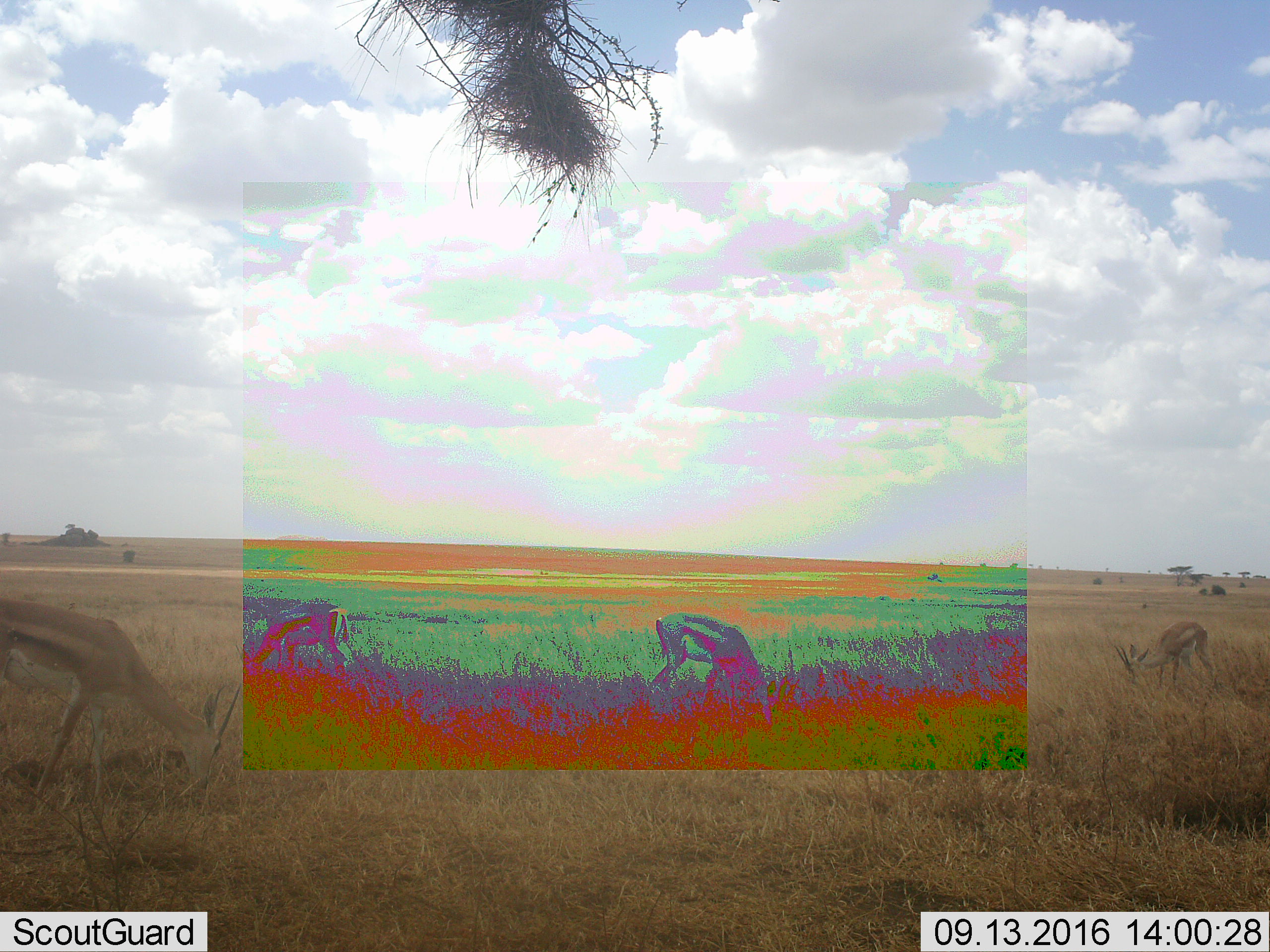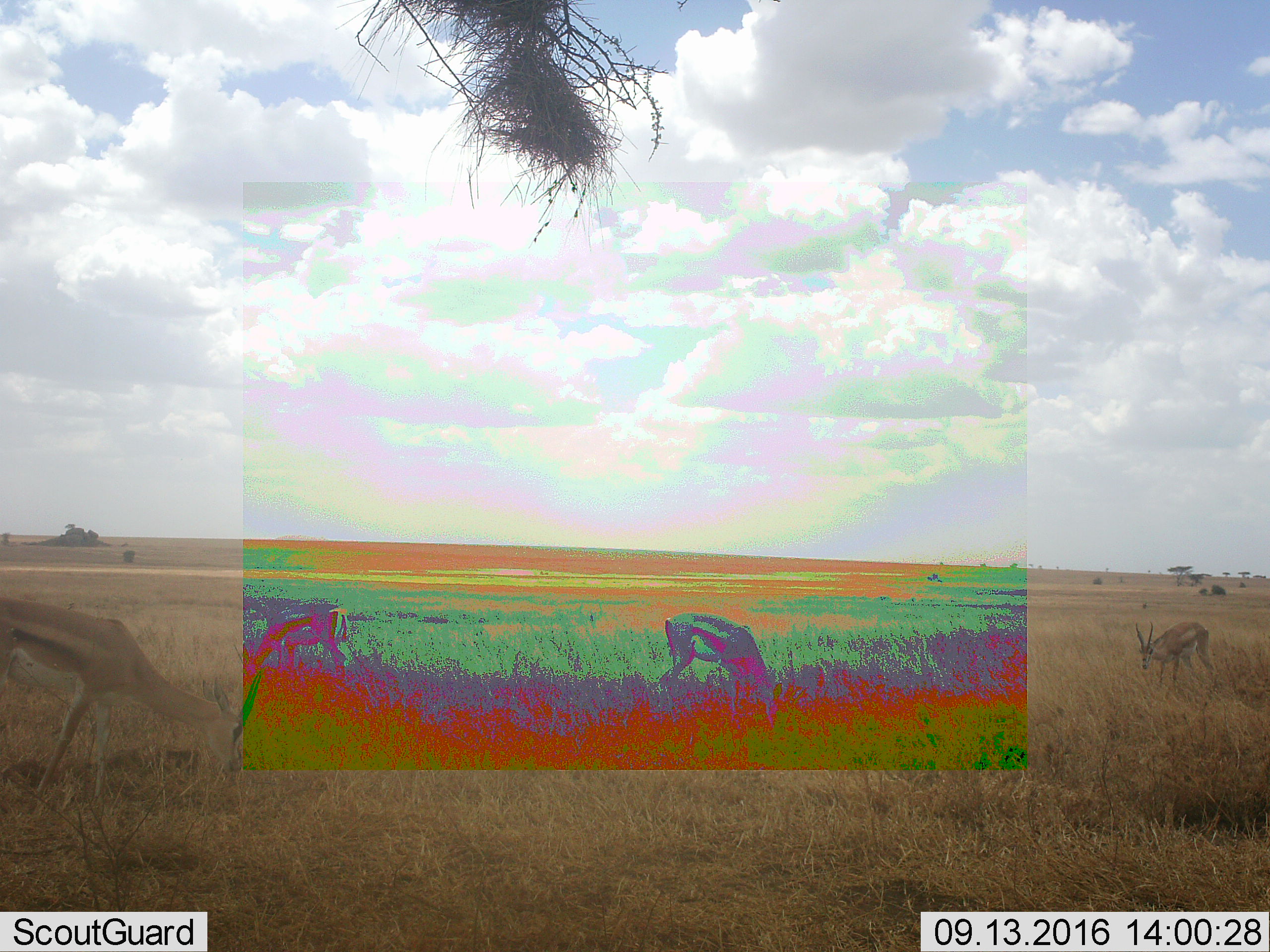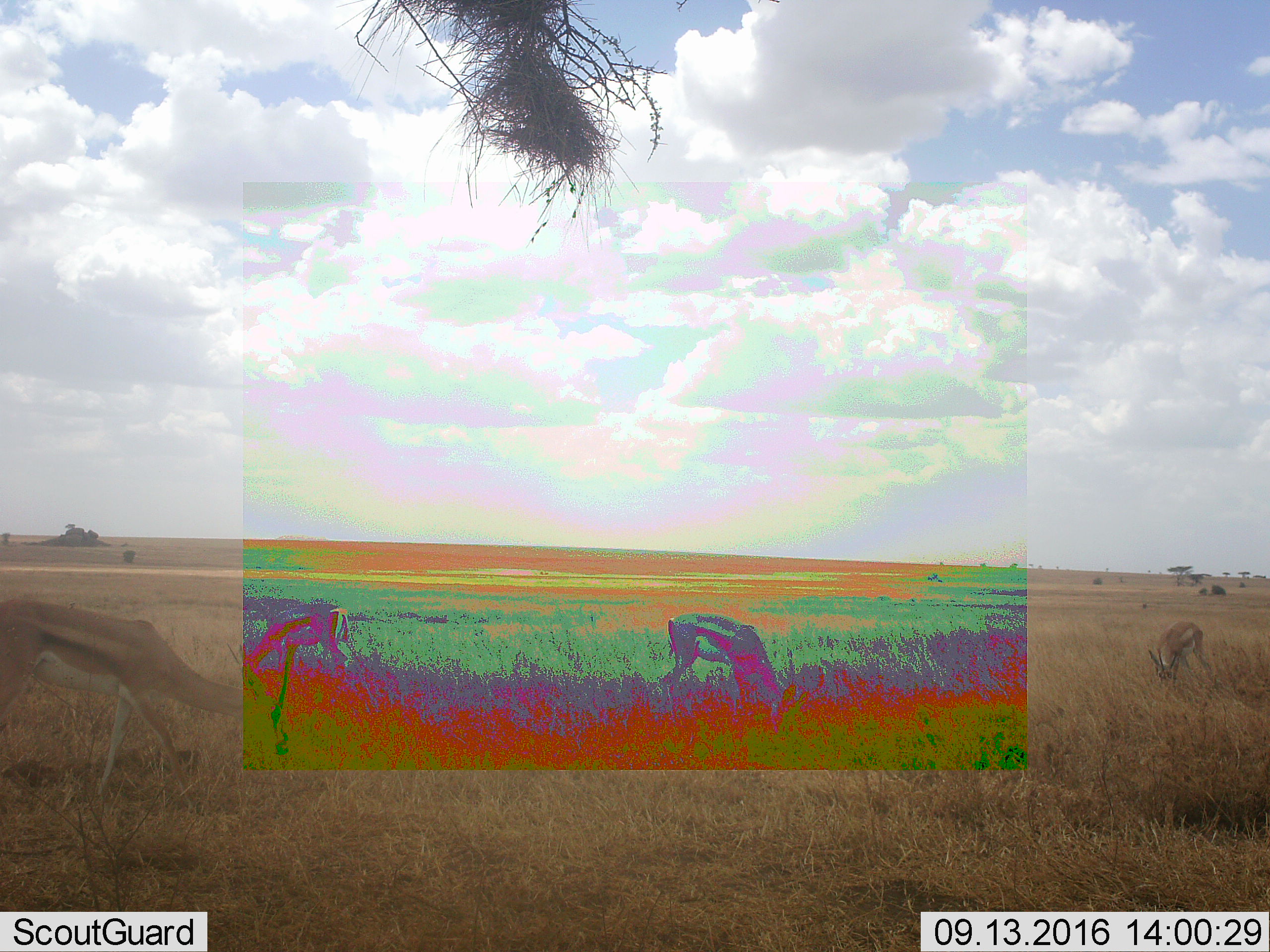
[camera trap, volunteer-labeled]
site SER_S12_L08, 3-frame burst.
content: unidentified animal